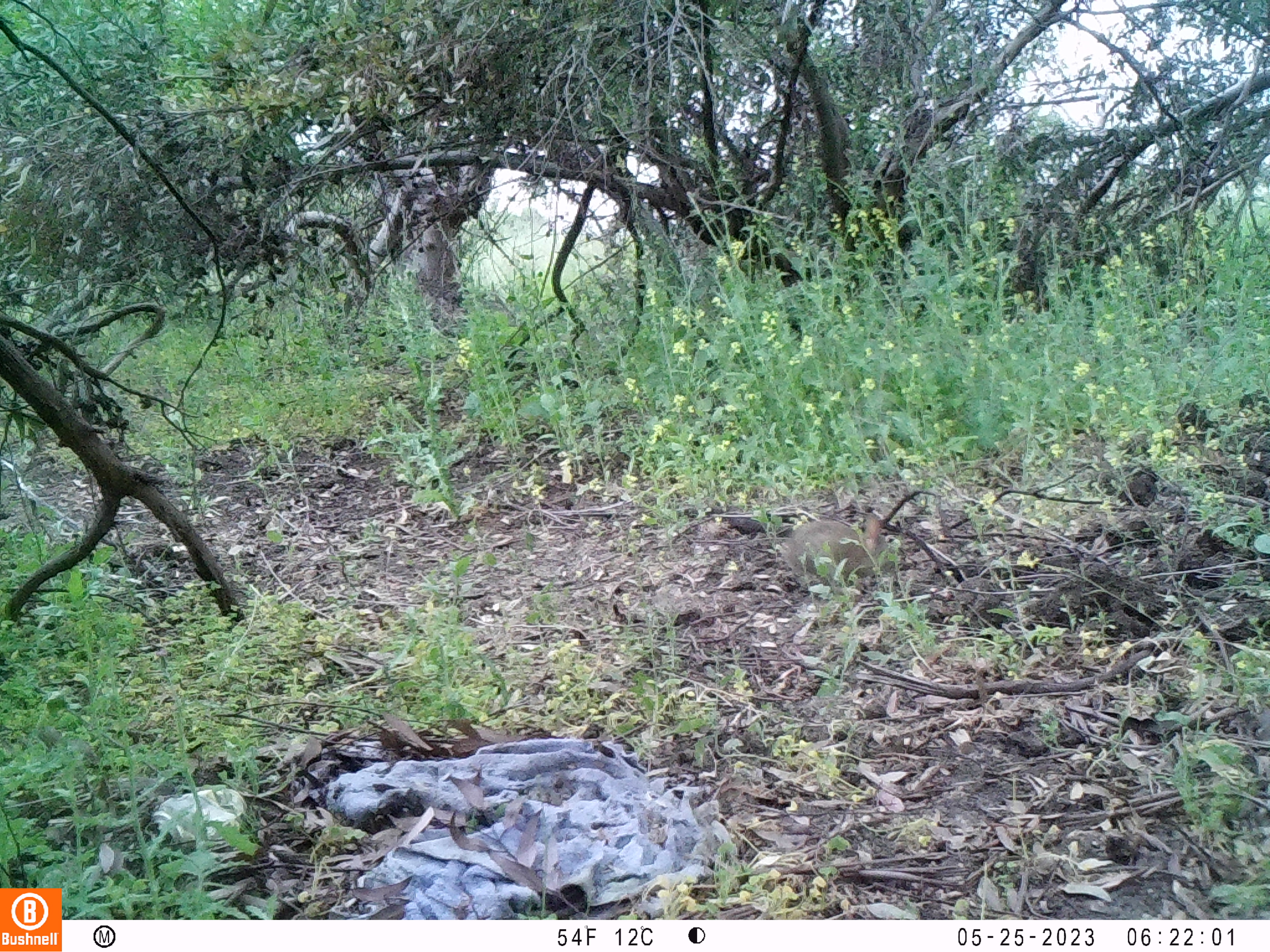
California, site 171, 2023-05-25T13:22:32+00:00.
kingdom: Animalia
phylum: Chordata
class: Mammalia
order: Lagomorpha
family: Leporidae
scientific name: Leporidae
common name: rabbit